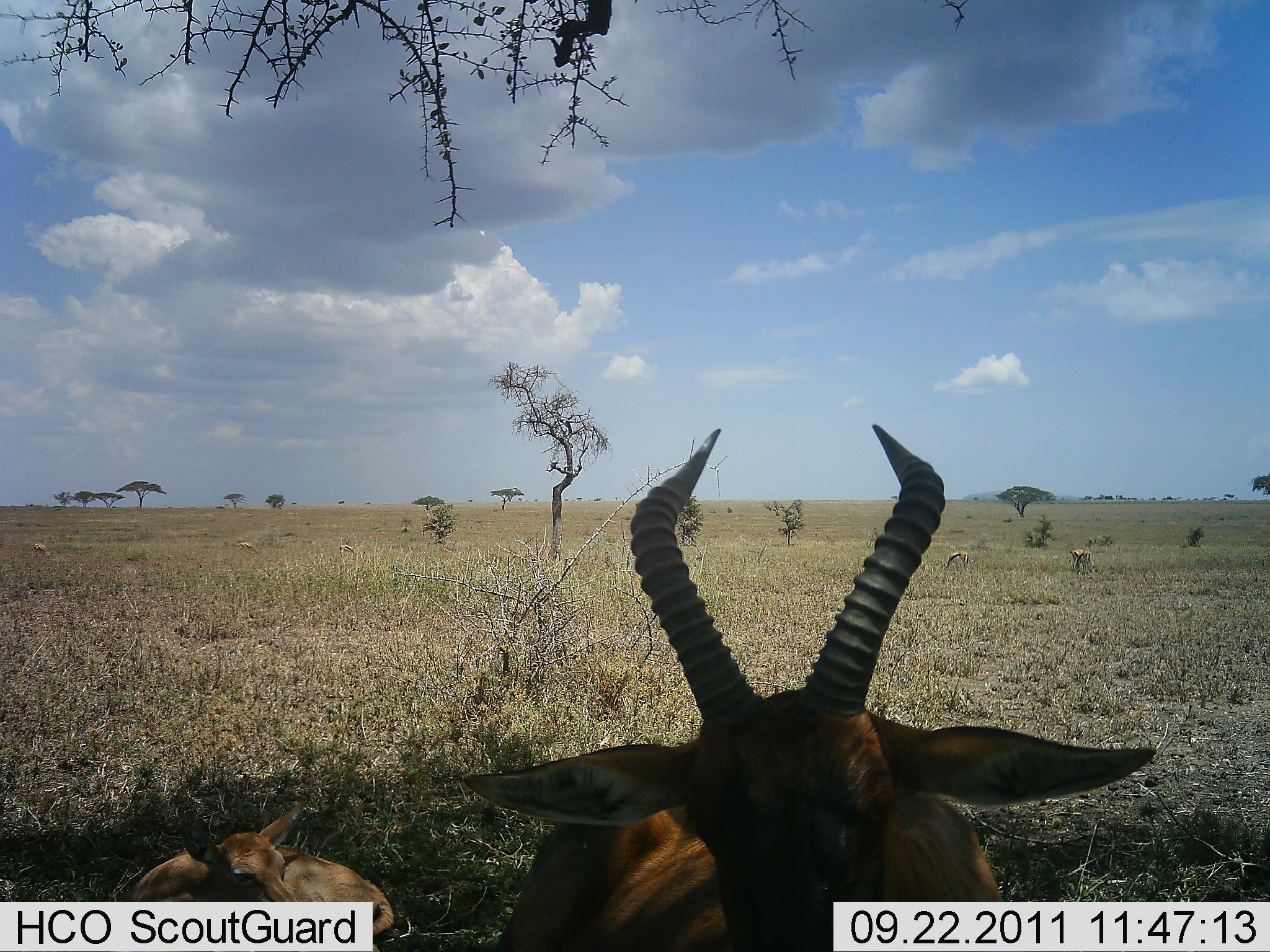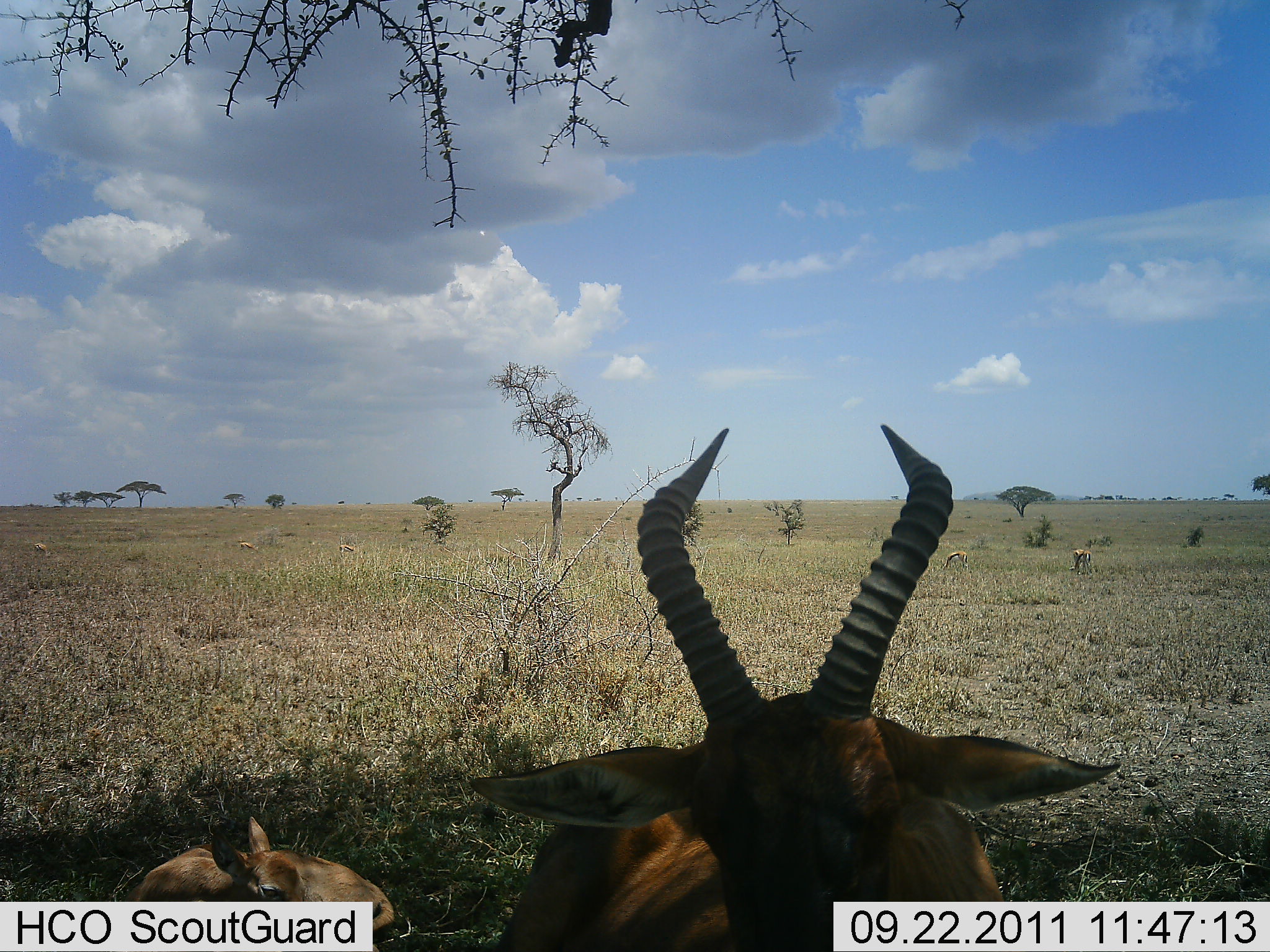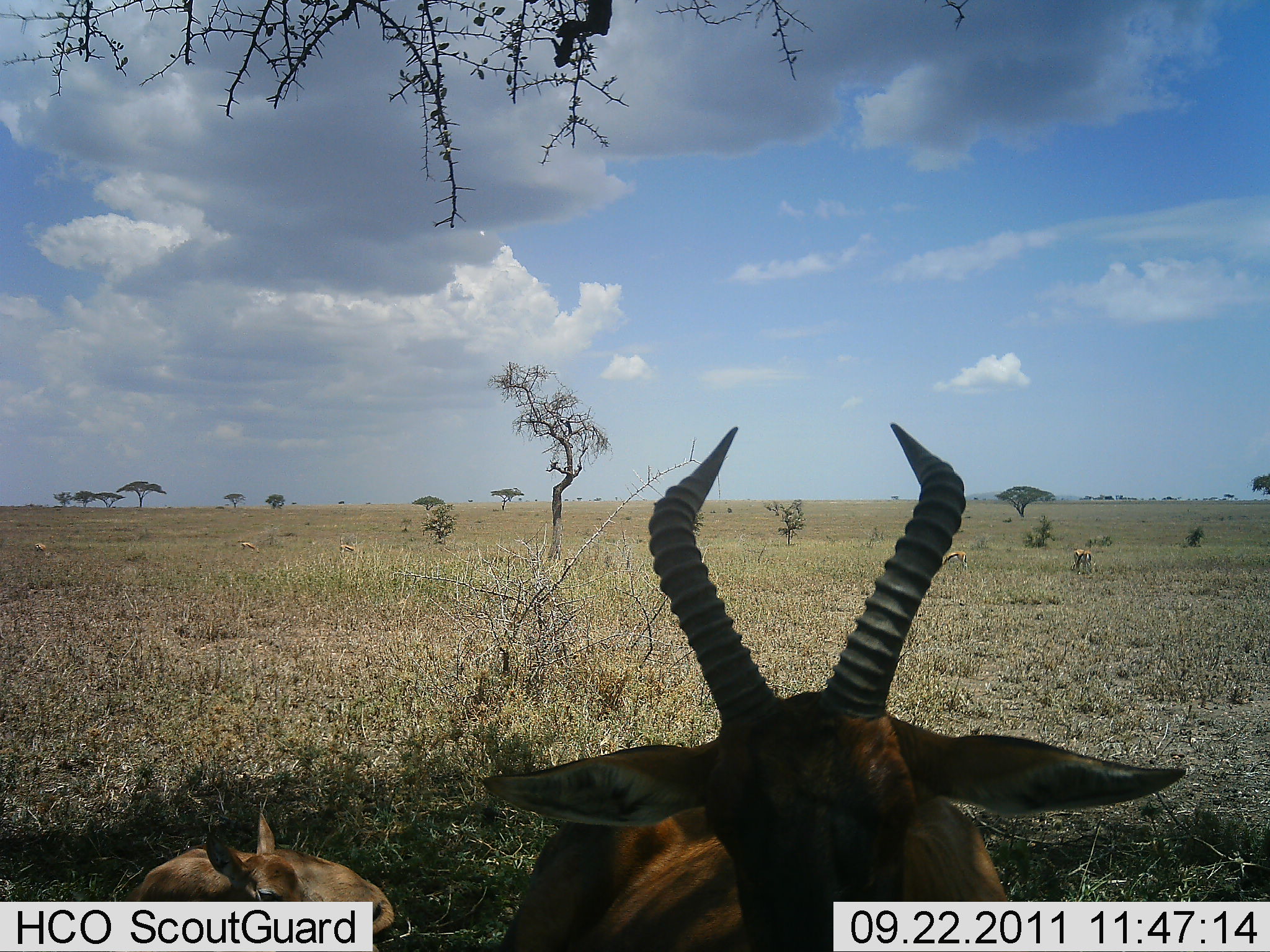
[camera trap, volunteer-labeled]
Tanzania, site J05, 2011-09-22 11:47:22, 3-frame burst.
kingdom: Animalia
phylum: Chordata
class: Mammalia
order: Artiodactyla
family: Bovidae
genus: Alcelaphus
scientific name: Alcelaphus buselaphus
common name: hartebeest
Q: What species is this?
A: Hartebeest (Alcelaphus buselaphus).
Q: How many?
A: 2.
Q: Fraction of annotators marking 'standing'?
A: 38%.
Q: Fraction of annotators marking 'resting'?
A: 88%.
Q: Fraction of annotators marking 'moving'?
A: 12%.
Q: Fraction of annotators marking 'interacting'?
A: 0%.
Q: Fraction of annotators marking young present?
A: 88%.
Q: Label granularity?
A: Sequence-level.